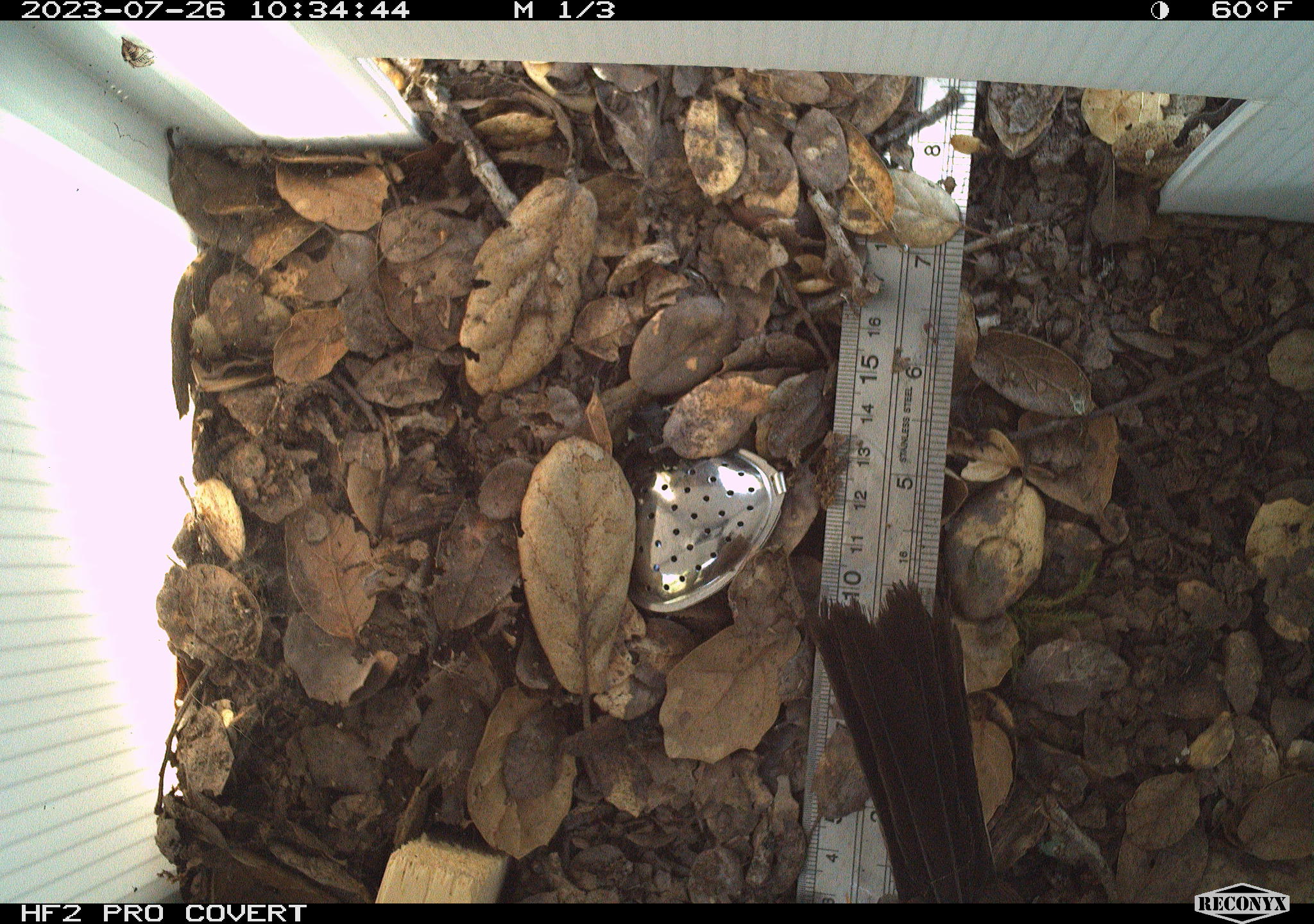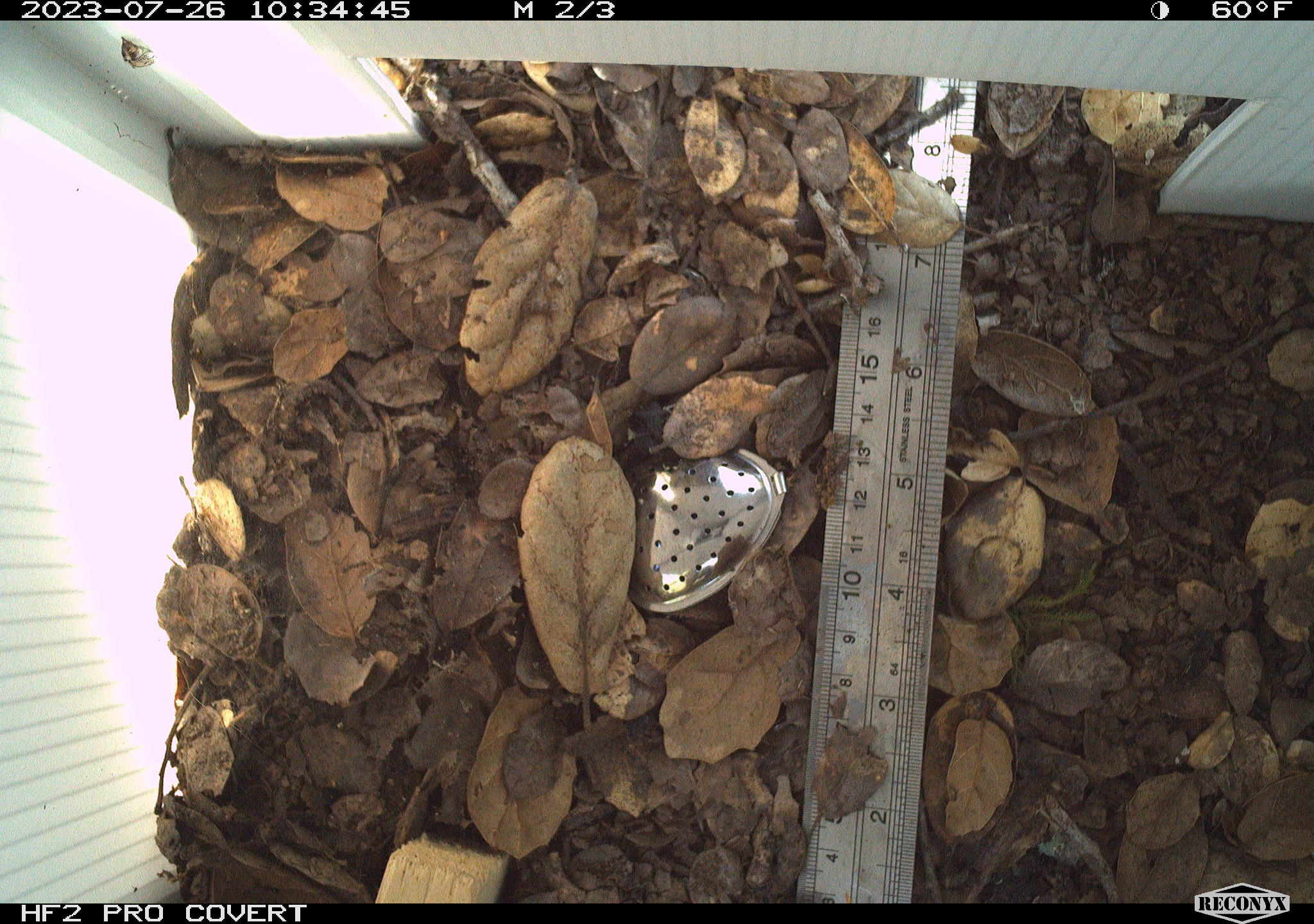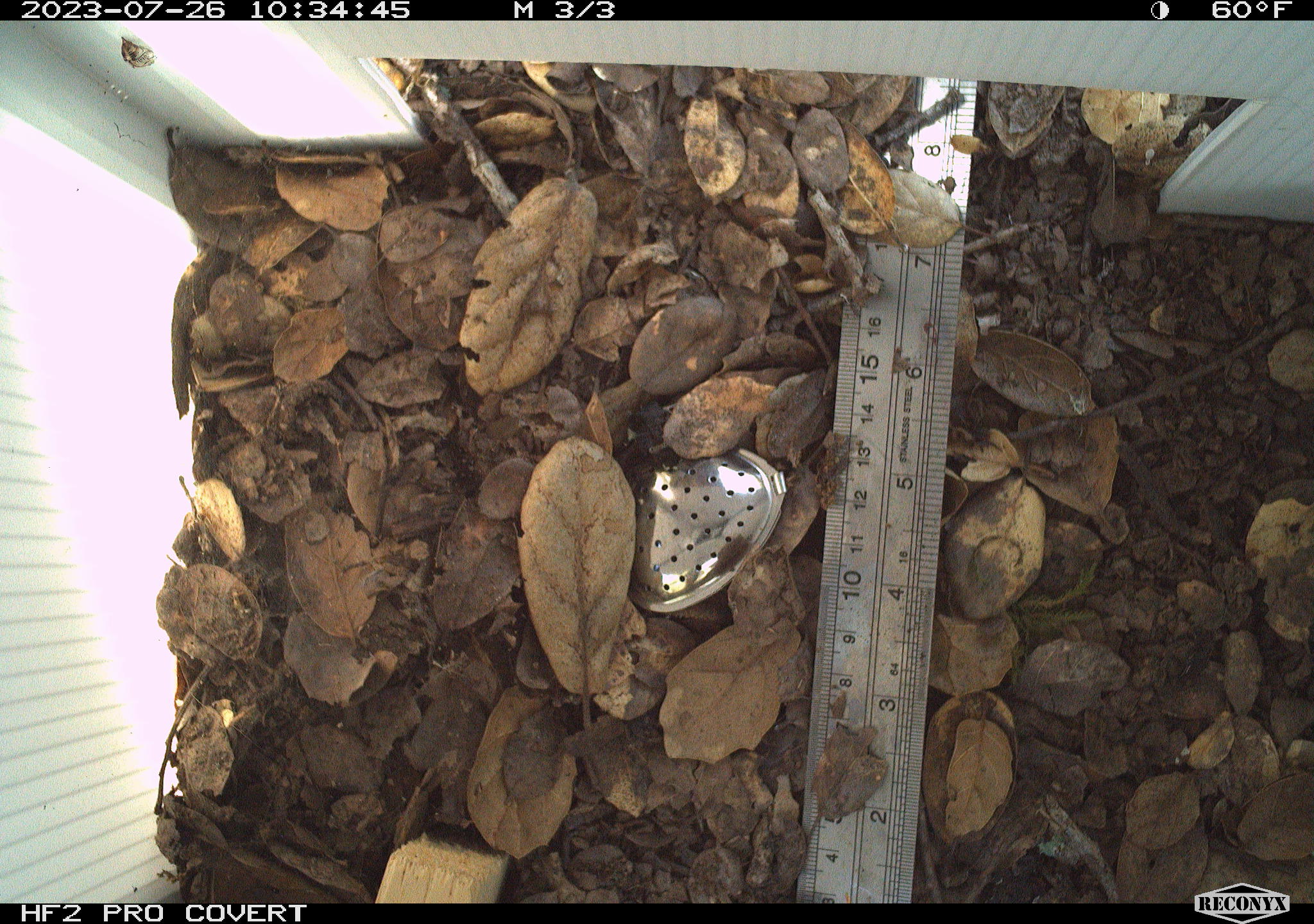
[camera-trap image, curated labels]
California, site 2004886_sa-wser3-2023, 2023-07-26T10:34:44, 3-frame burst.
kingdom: Animalia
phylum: Chordata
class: Aves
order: Passeriformes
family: Passerellidae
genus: Pipilo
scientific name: Pipilo maculatus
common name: spotted towhee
Spotted towhee (Pipilo maculatus).